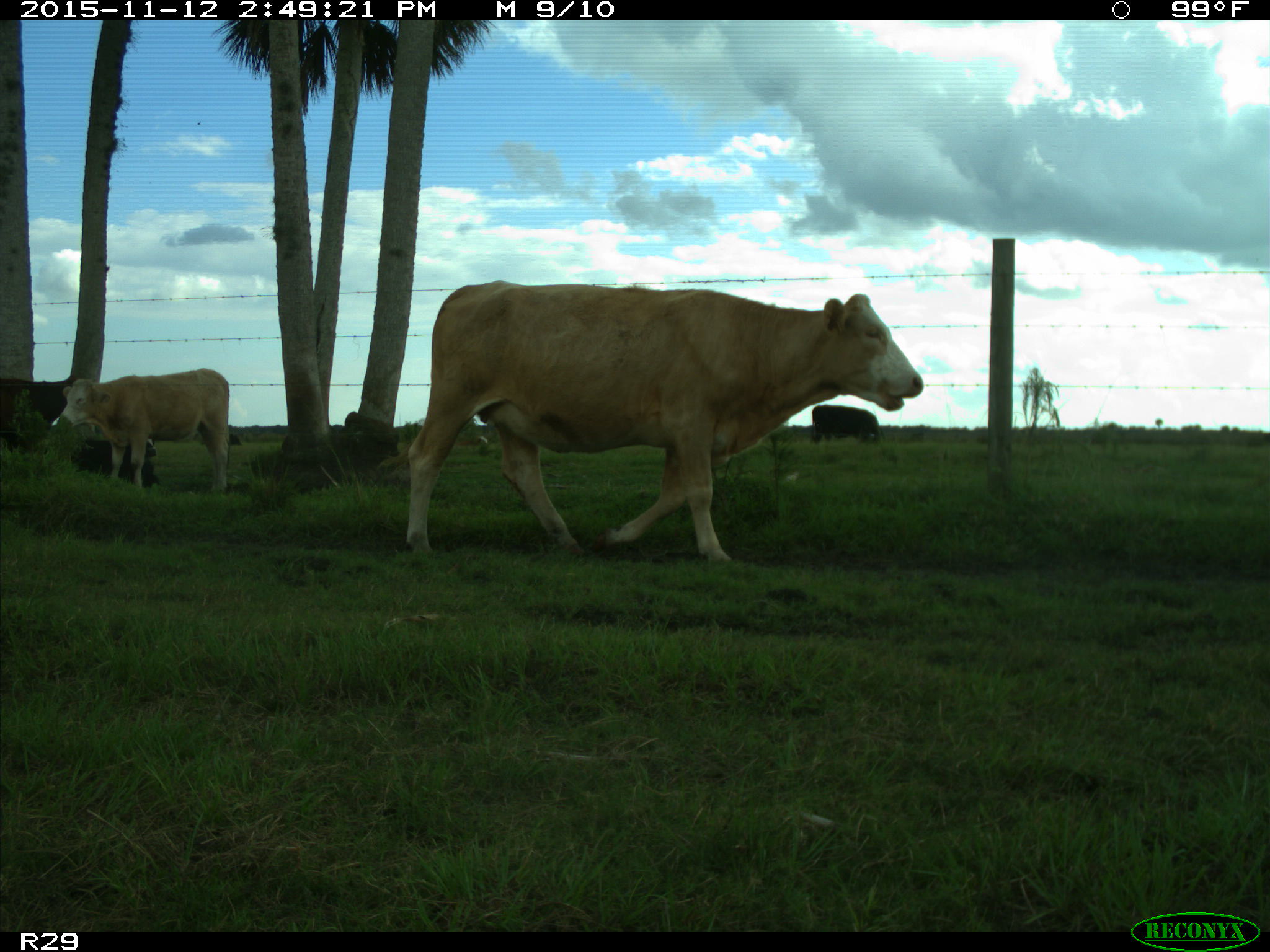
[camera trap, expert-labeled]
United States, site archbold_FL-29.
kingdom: Animalia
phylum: Chordata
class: Mammalia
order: Artiodactyla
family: Bovidae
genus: Bos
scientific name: Bos taurus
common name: domestic cow